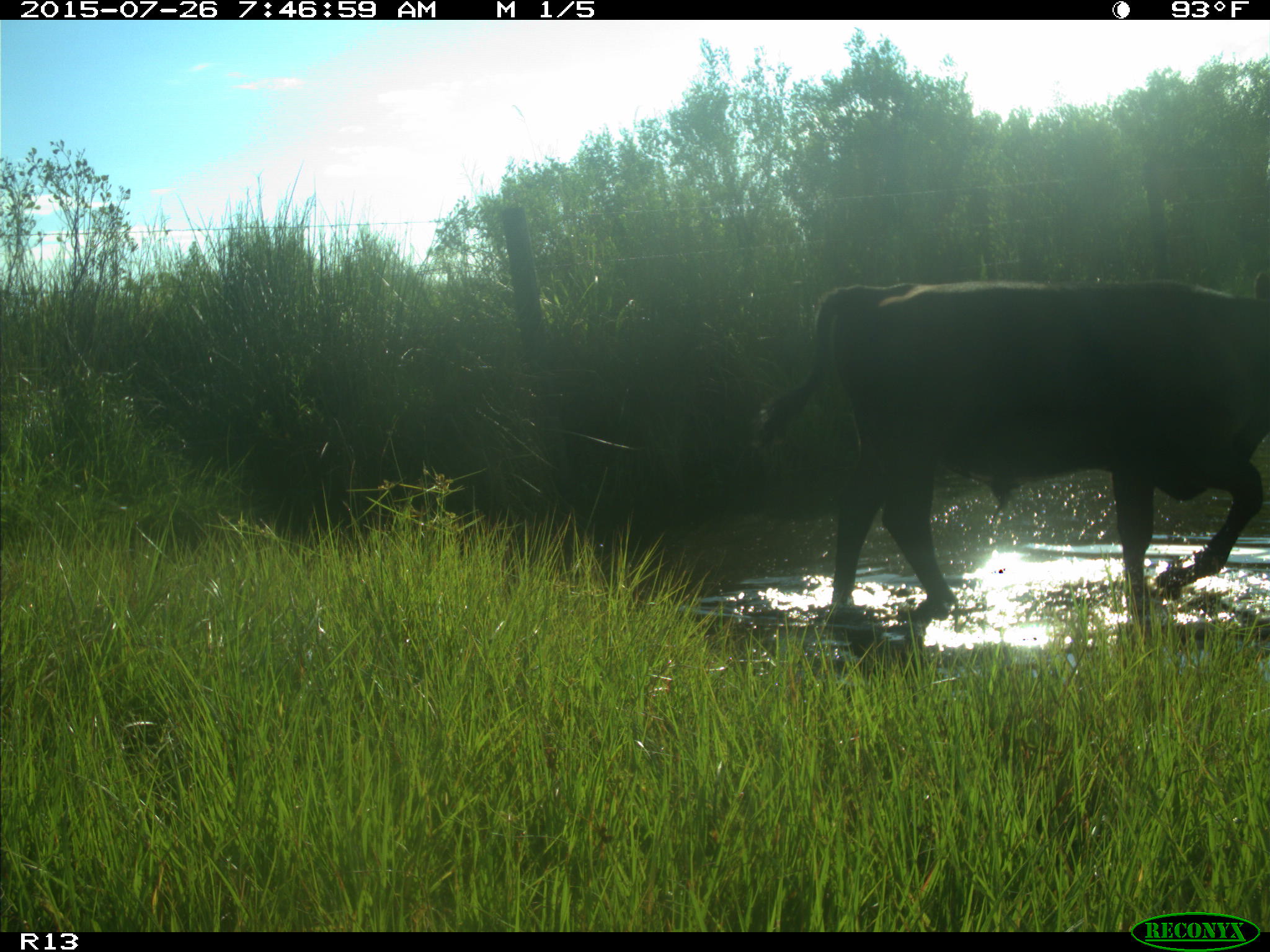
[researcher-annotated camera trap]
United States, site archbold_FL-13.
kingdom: Animalia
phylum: Chordata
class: Mammalia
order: Artiodactyla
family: Bovidae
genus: Bos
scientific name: Bos taurus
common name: domestic cow